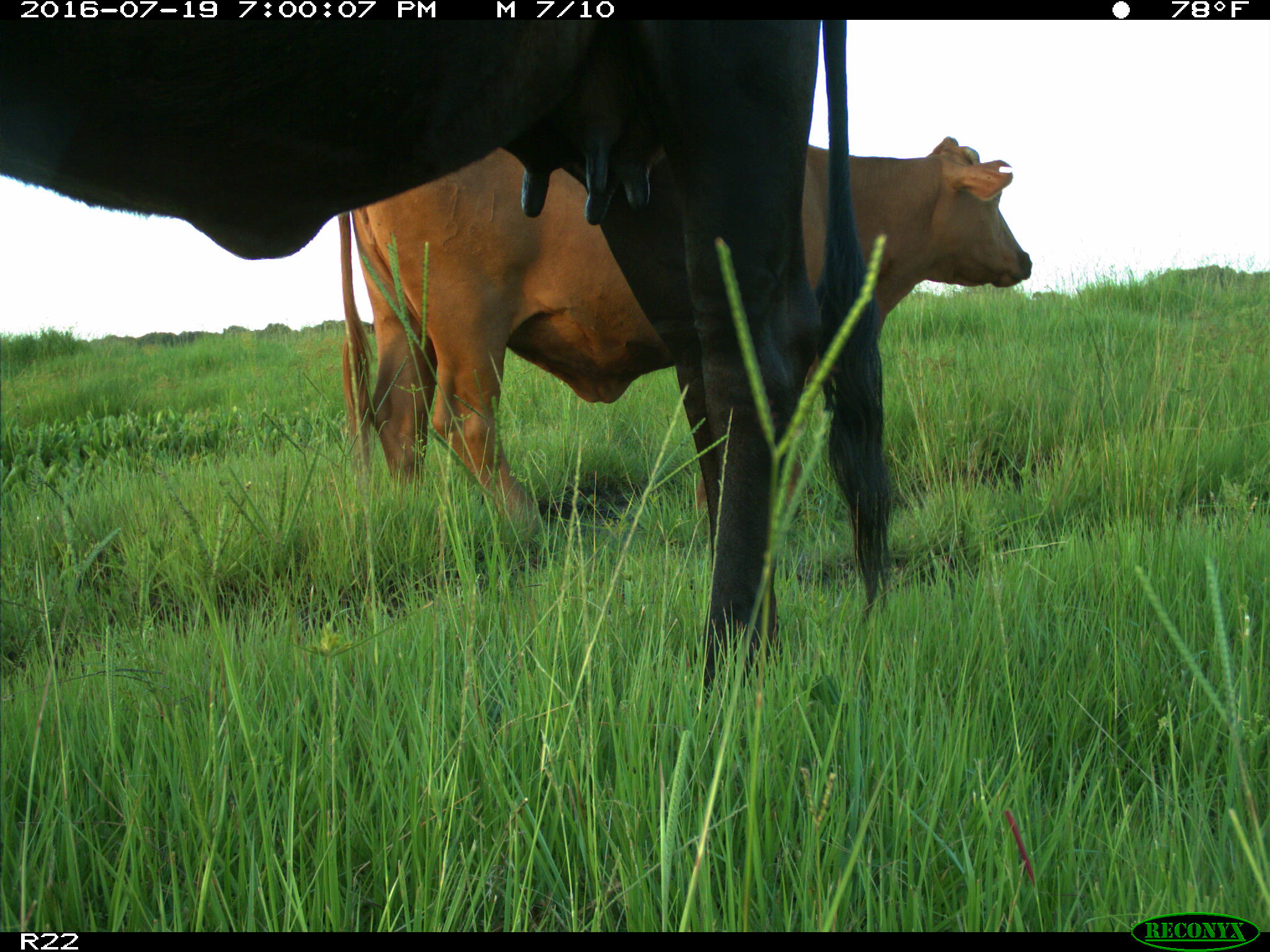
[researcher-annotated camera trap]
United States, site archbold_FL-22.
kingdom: Animalia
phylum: Chordata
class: Mammalia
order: Artiodactyla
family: Bovidae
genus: Bos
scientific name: Bos taurus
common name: domestic cow